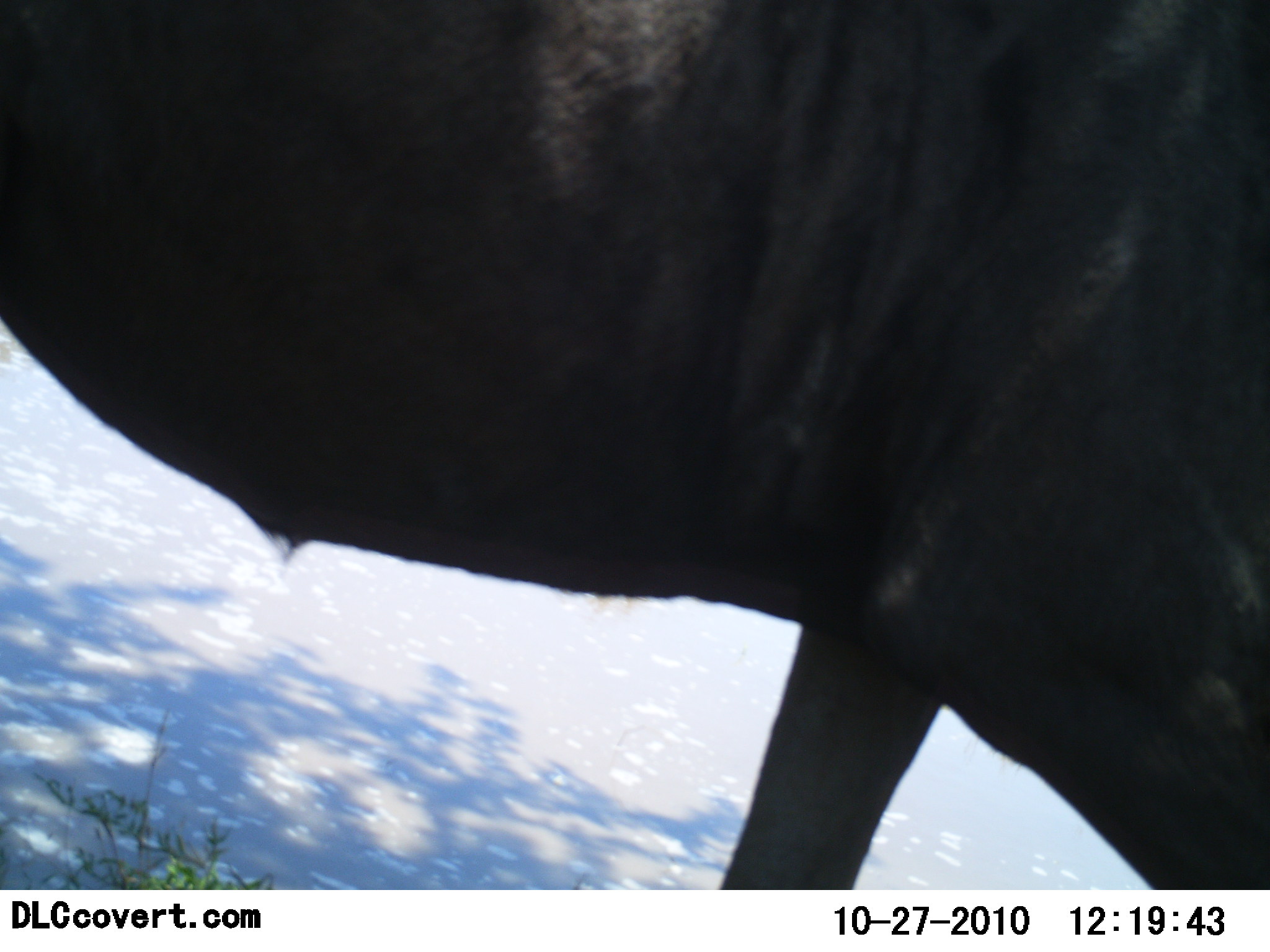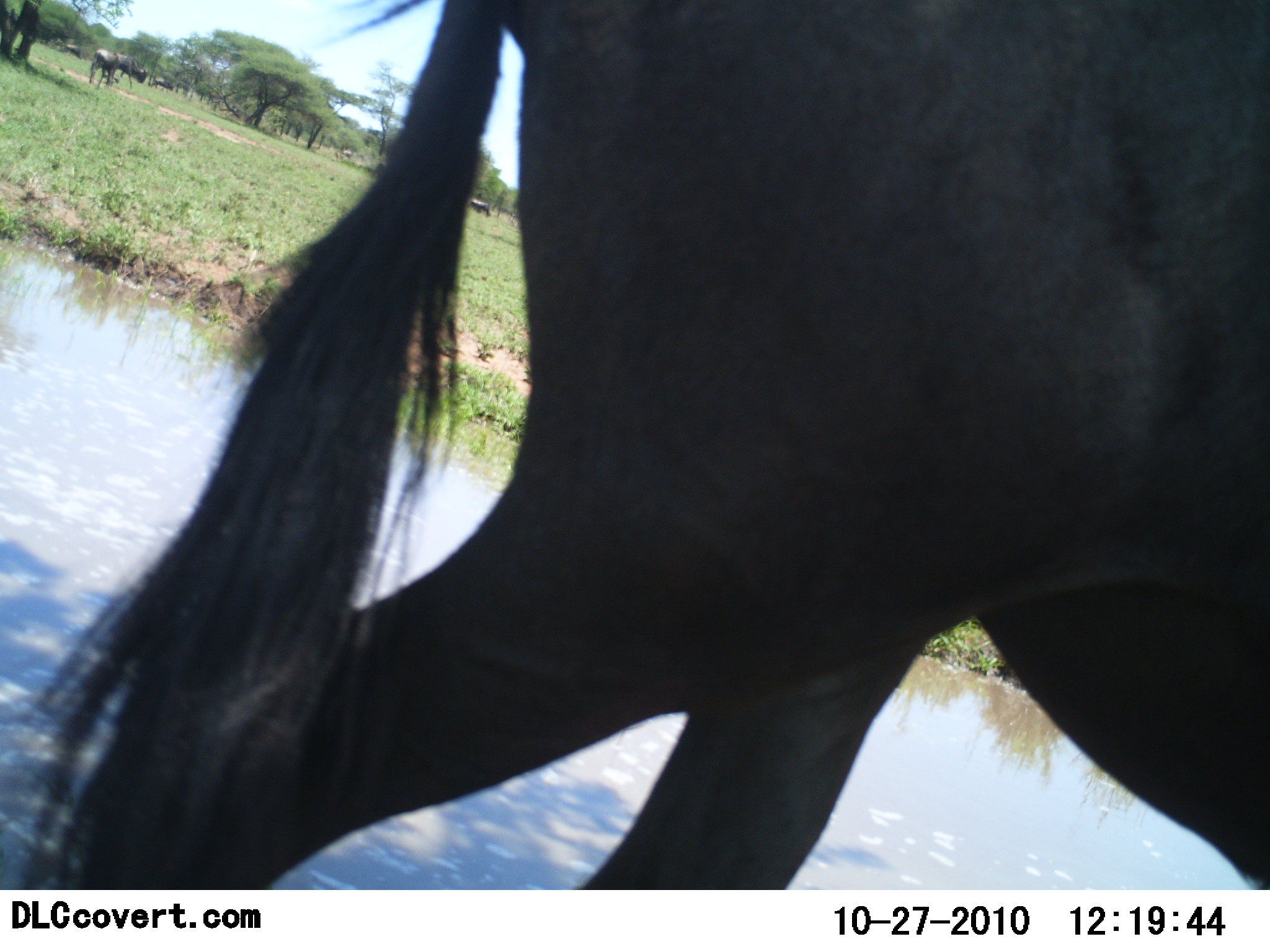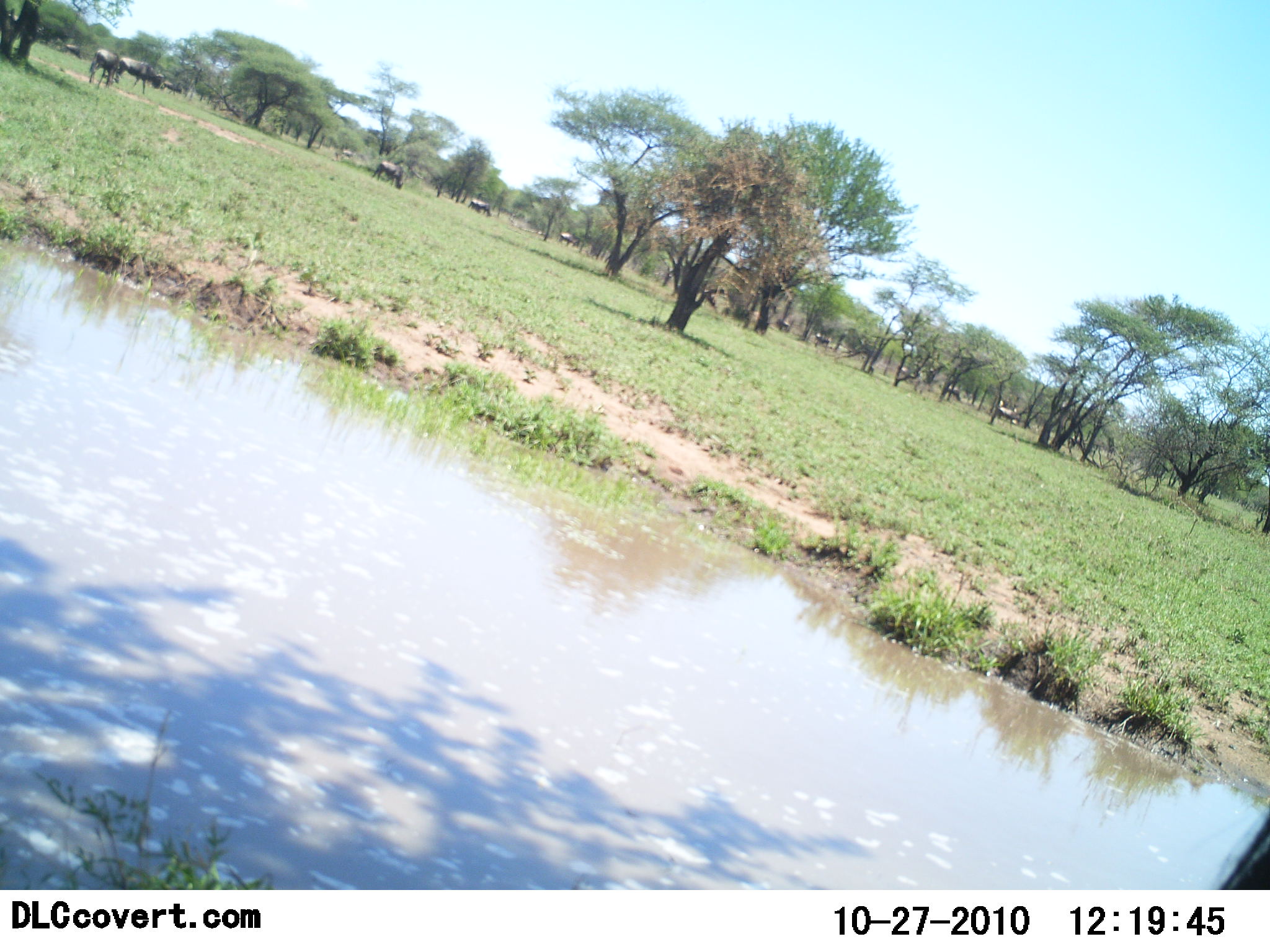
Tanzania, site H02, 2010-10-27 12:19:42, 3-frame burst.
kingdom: Animalia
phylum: Chordata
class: Mammalia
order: Artiodactyla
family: Bovidae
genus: Connochaetes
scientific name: Connochaetes taurinus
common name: blue wildebeest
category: wildebeest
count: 11-50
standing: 36%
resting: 0%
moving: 100%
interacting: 0%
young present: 0%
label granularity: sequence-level